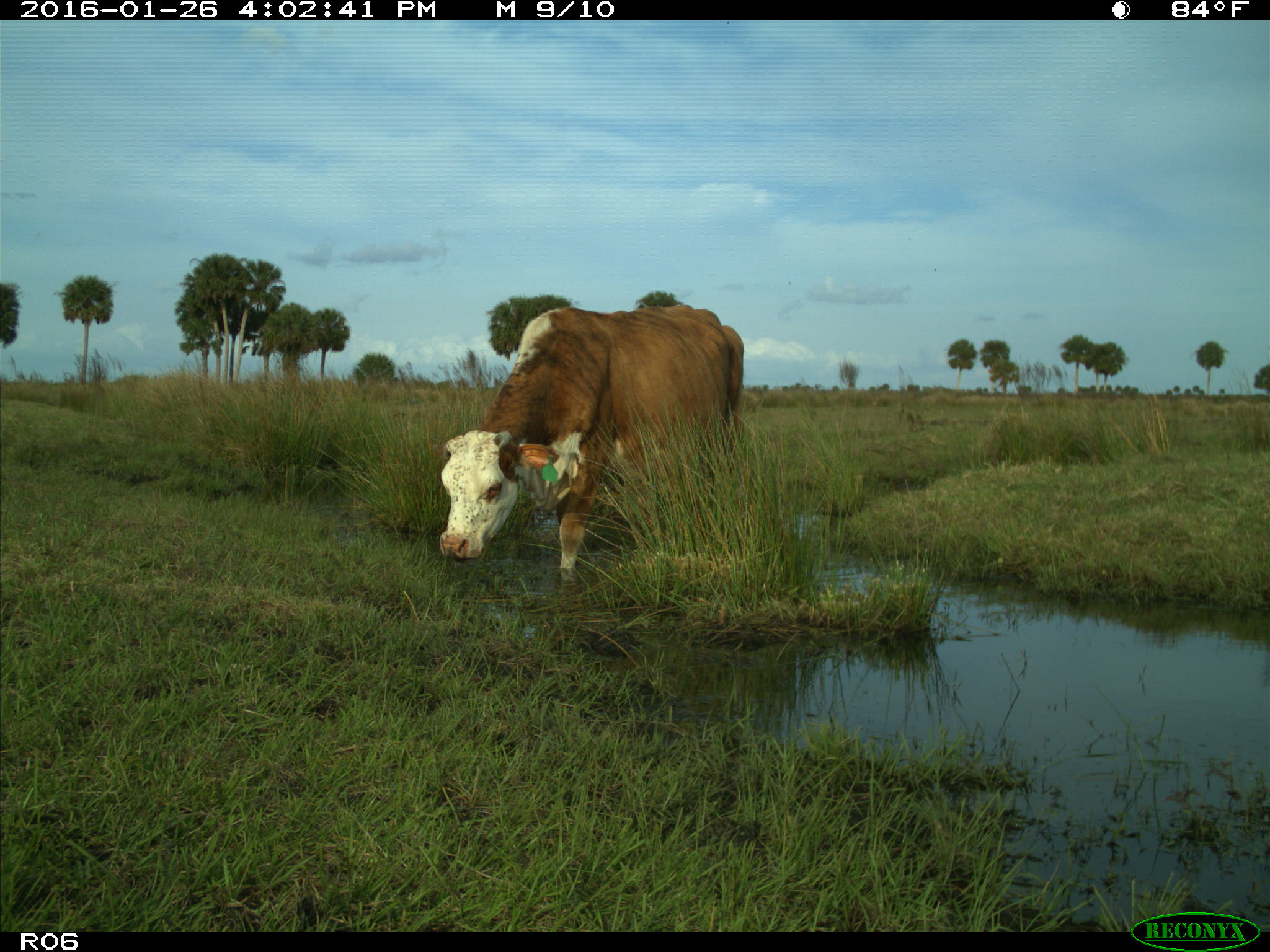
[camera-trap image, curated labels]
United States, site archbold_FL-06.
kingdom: Animalia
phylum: Chordata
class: Mammalia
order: Artiodactyla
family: Bovidae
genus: Bos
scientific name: Bos taurus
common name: domestic cow